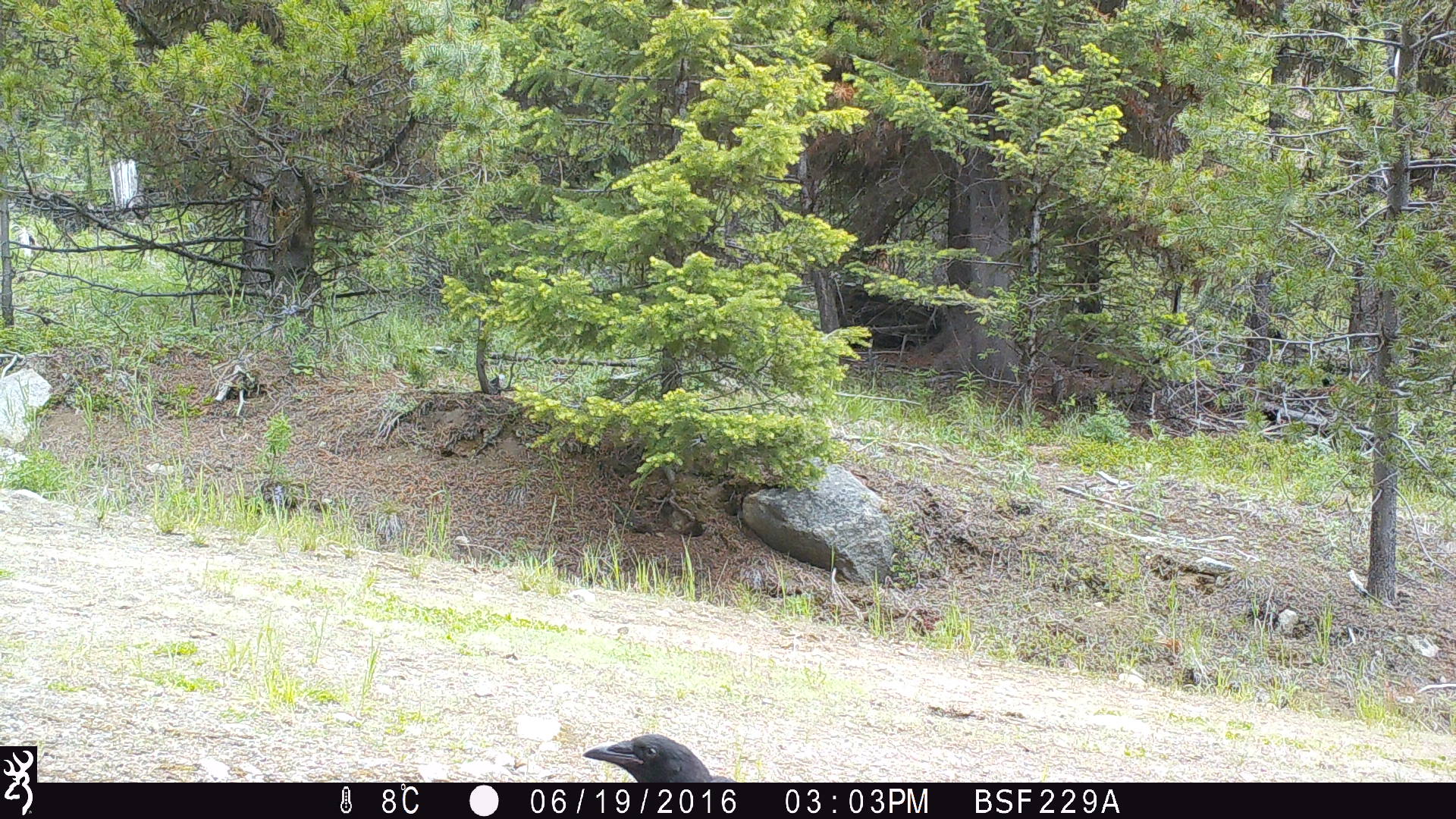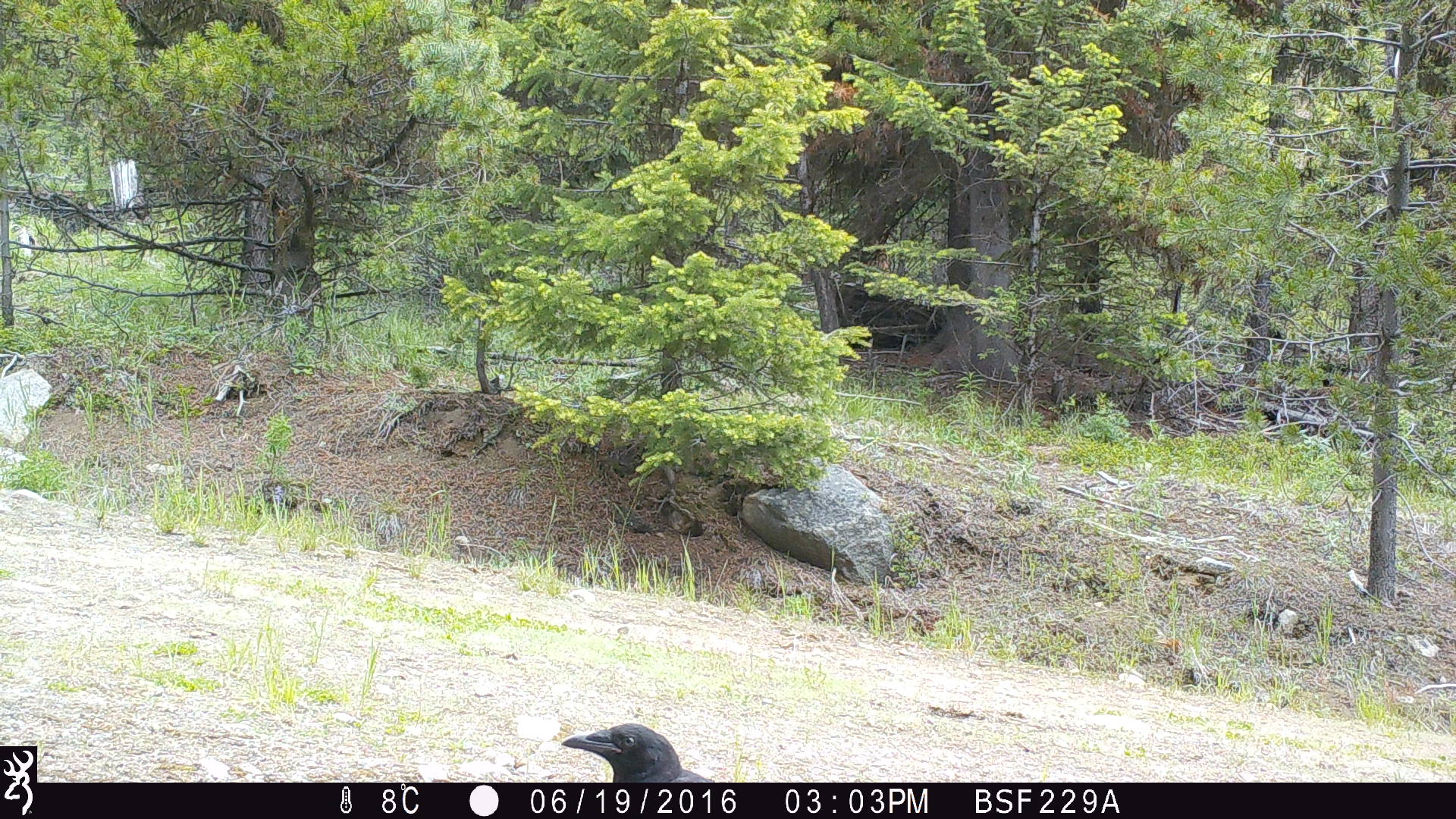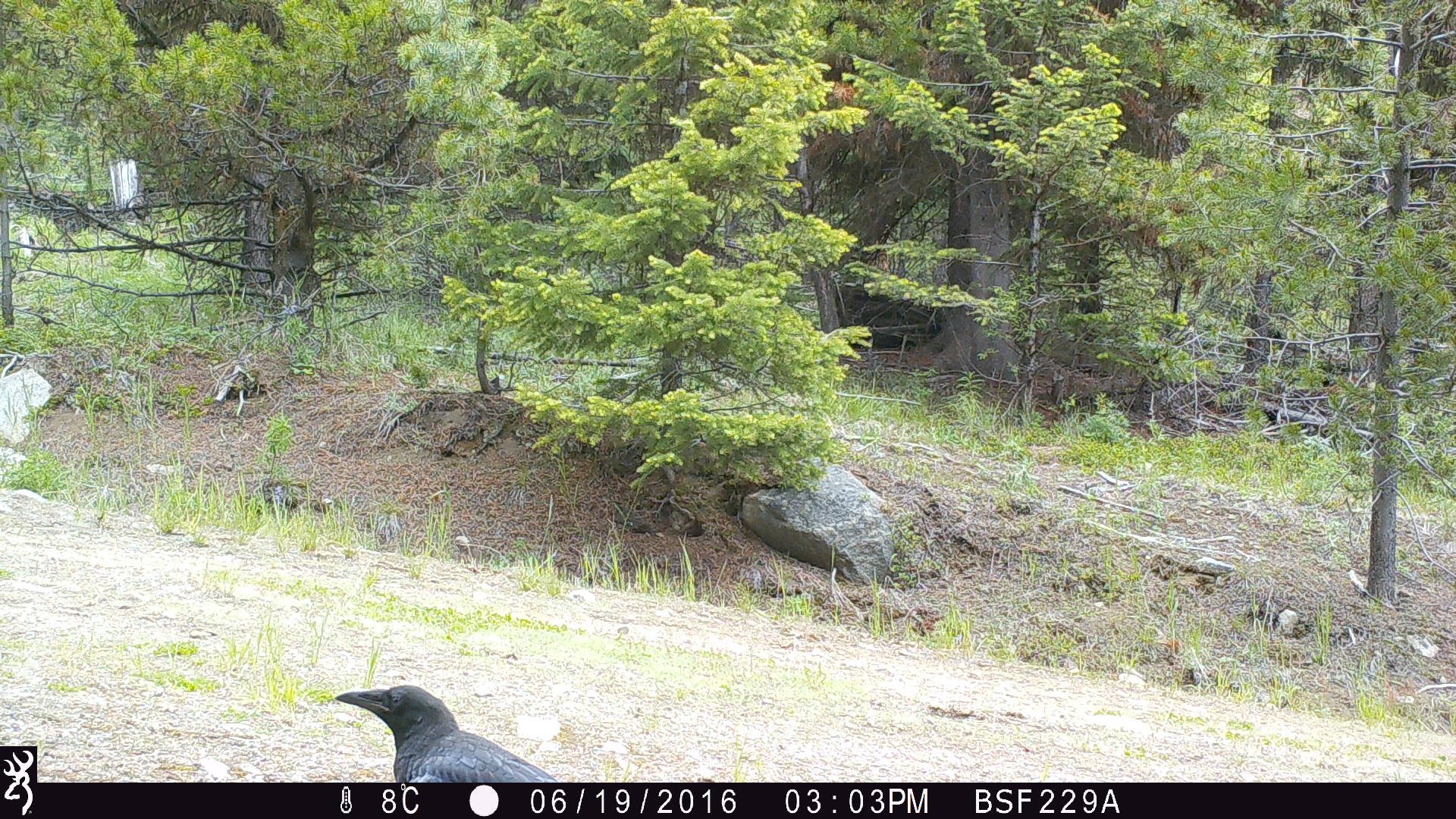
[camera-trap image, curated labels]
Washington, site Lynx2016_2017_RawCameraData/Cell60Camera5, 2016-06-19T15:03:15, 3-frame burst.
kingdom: Animalia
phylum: Chordata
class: Aves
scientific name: Aves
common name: birds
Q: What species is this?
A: Aves (birds).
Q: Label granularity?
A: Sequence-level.